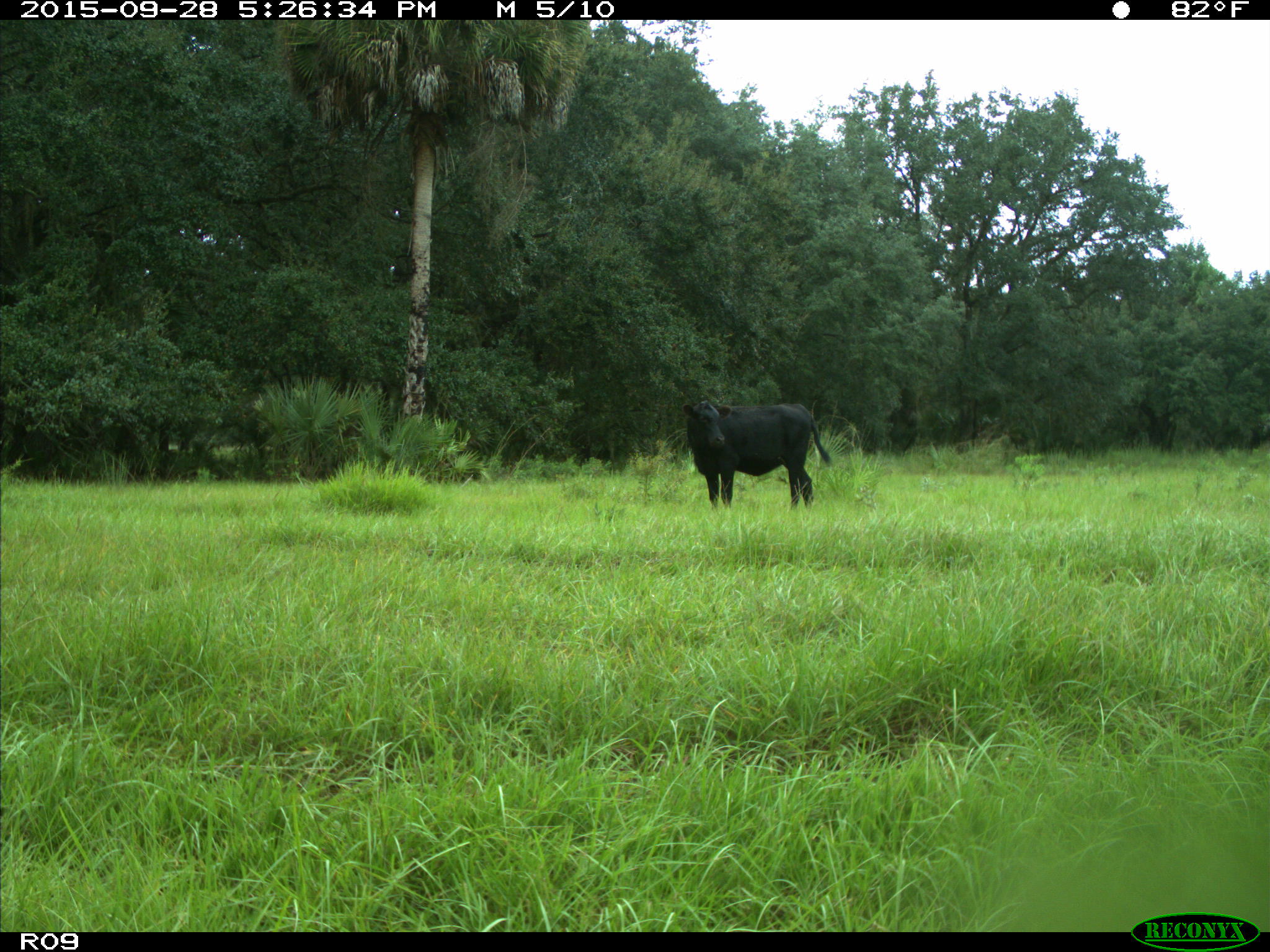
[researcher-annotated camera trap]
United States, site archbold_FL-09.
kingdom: Animalia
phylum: Chordata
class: Mammalia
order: Artiodactyla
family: Bovidae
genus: Bos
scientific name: Bos taurus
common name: domestic cow